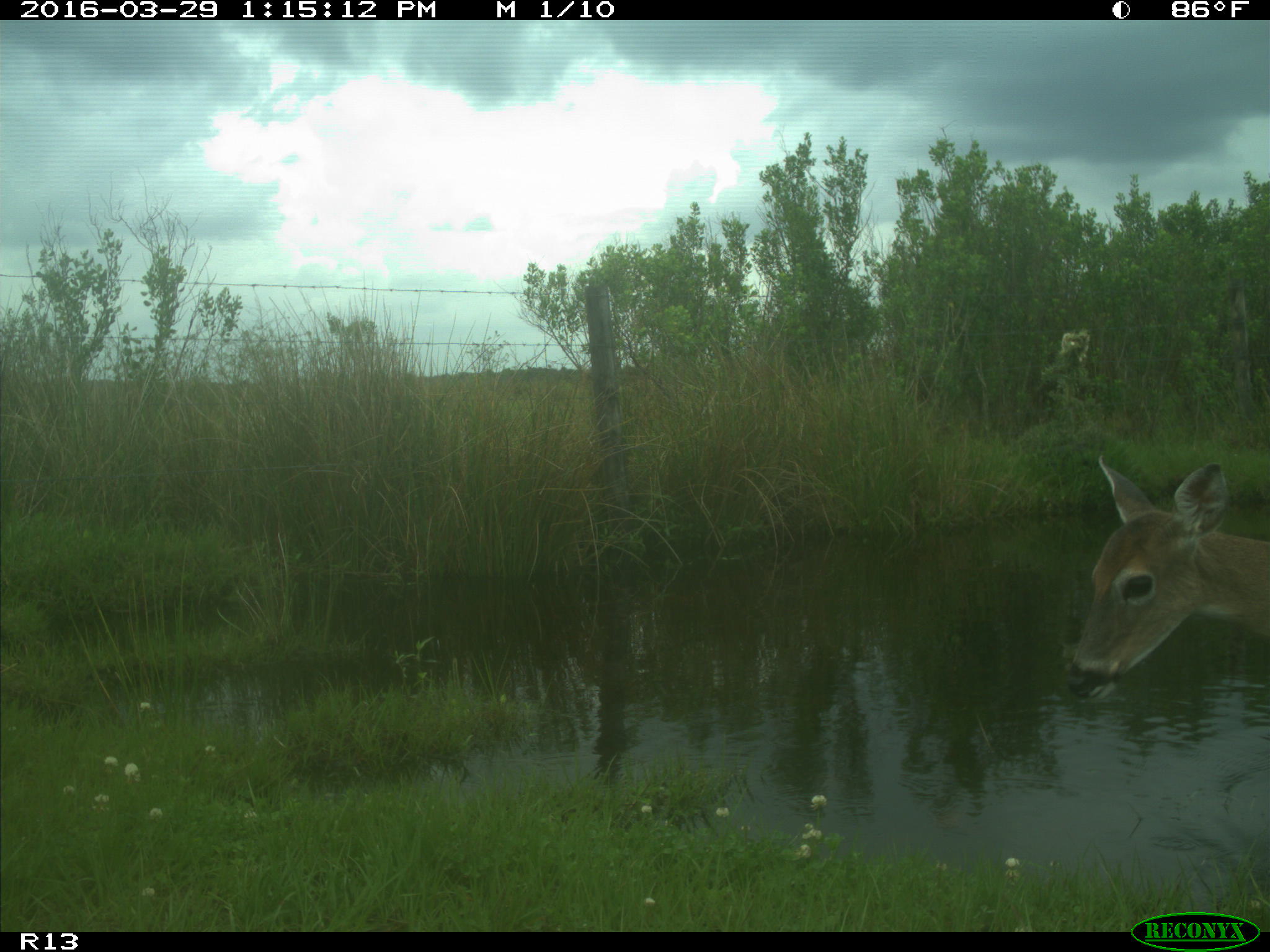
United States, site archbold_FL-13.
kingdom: Animalia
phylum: Chordata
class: Mammalia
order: Artiodactyla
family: Cervidae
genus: Odocoileus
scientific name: Odocoileus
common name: deer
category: unidentified deer